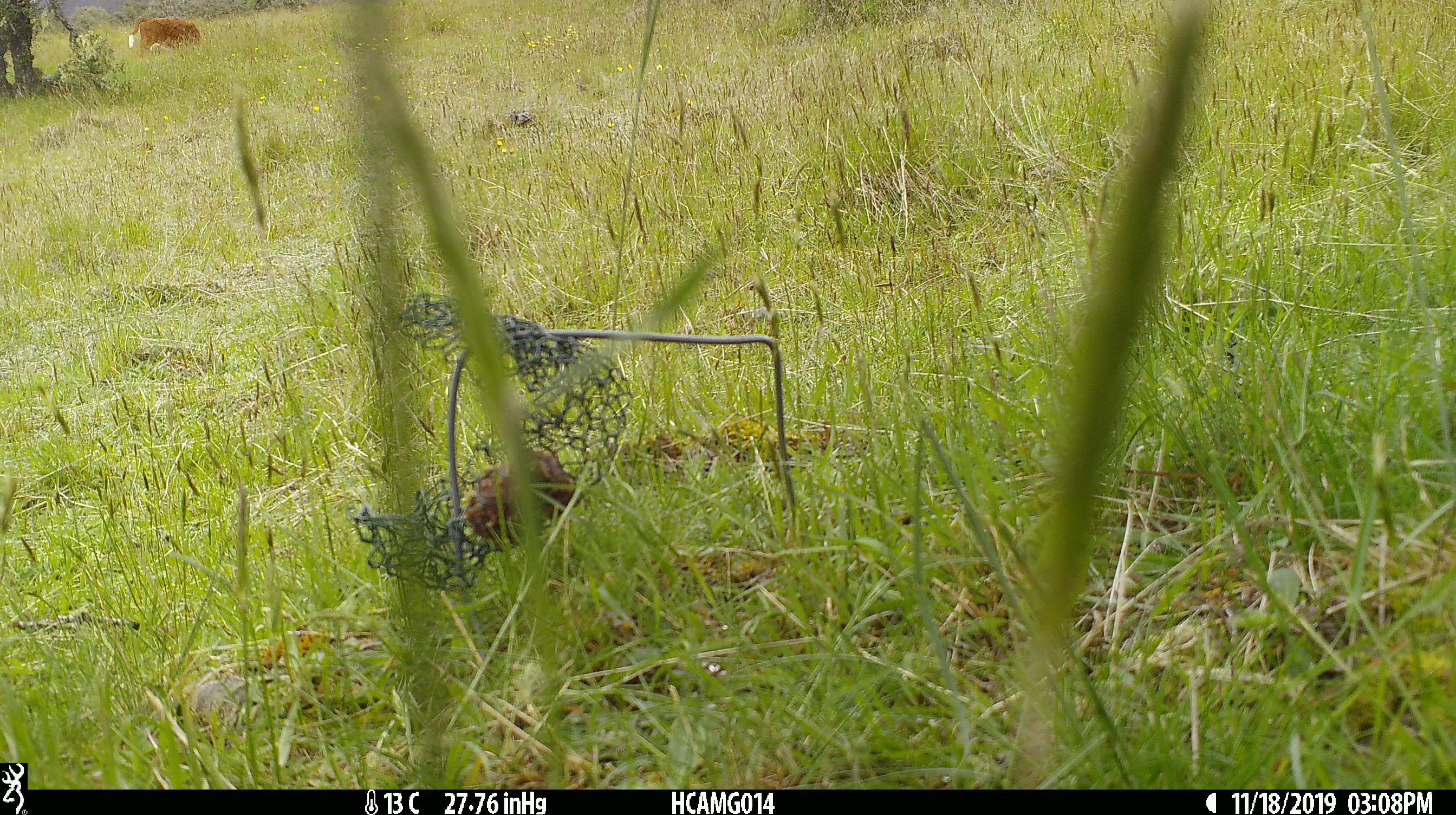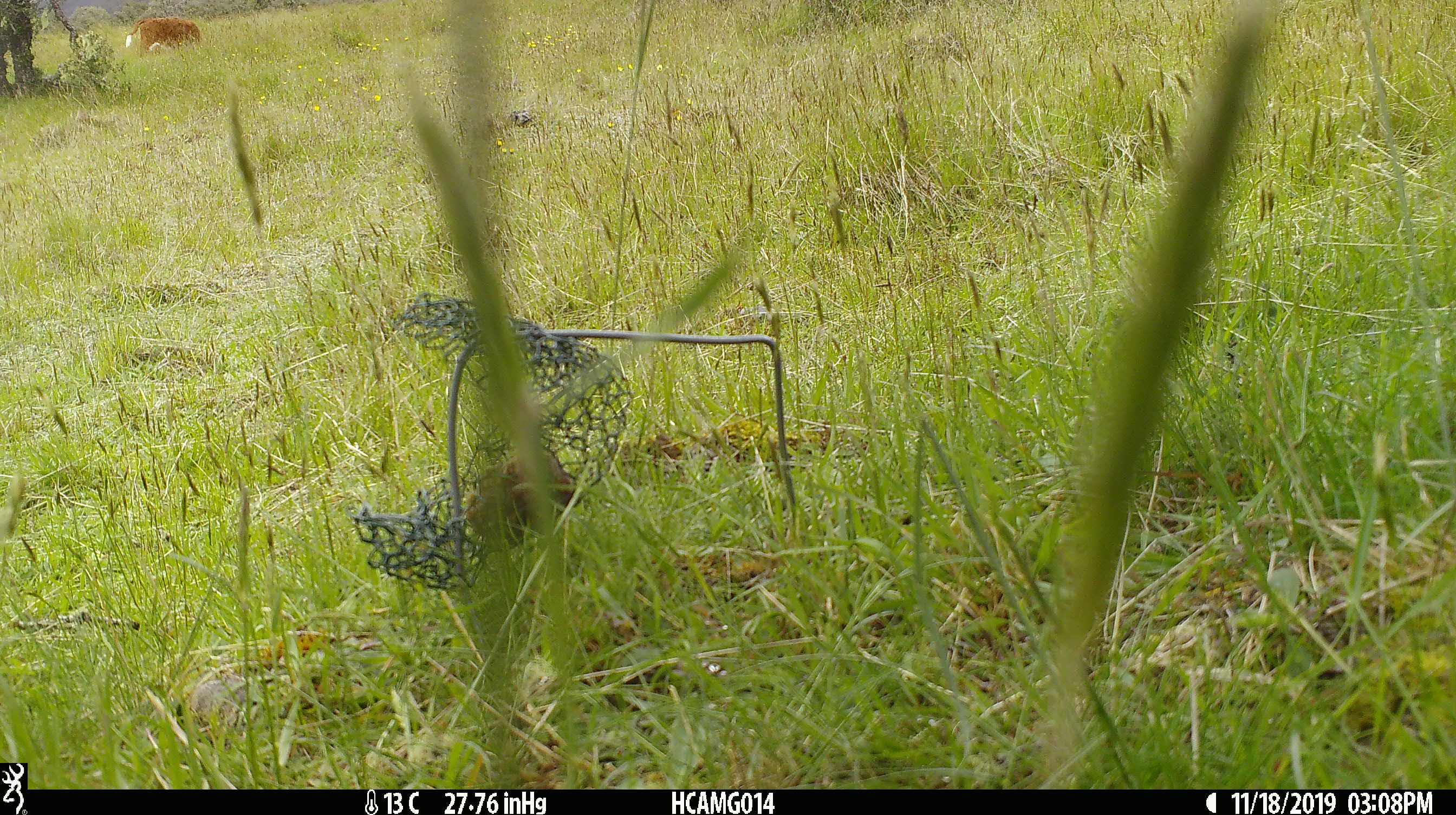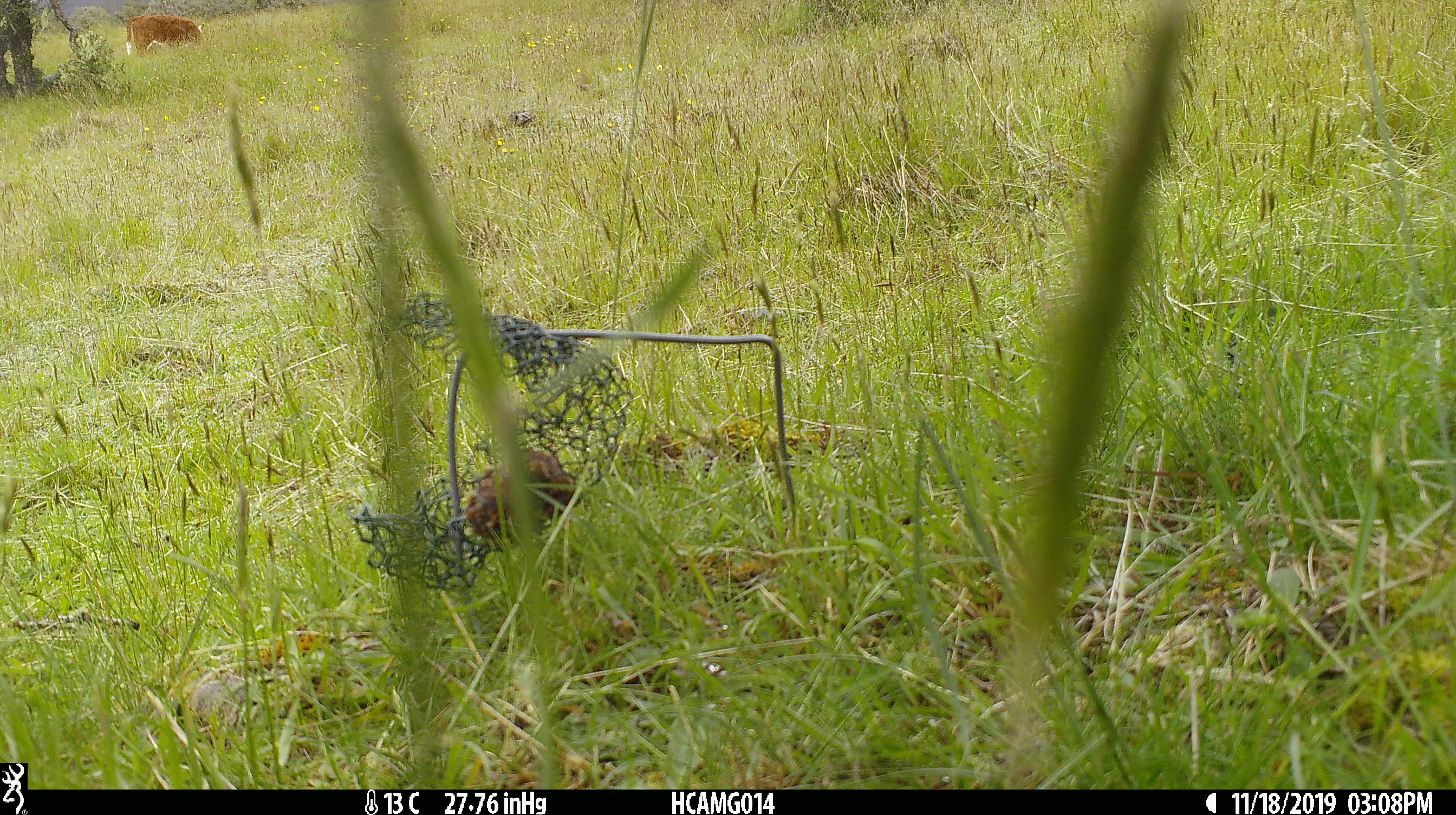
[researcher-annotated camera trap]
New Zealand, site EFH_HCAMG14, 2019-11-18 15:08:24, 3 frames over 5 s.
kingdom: Animalia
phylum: Chordata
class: Mammalia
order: Artiodactyla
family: Bovidae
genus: Bos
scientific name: Bos taurus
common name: domestic cow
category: cow